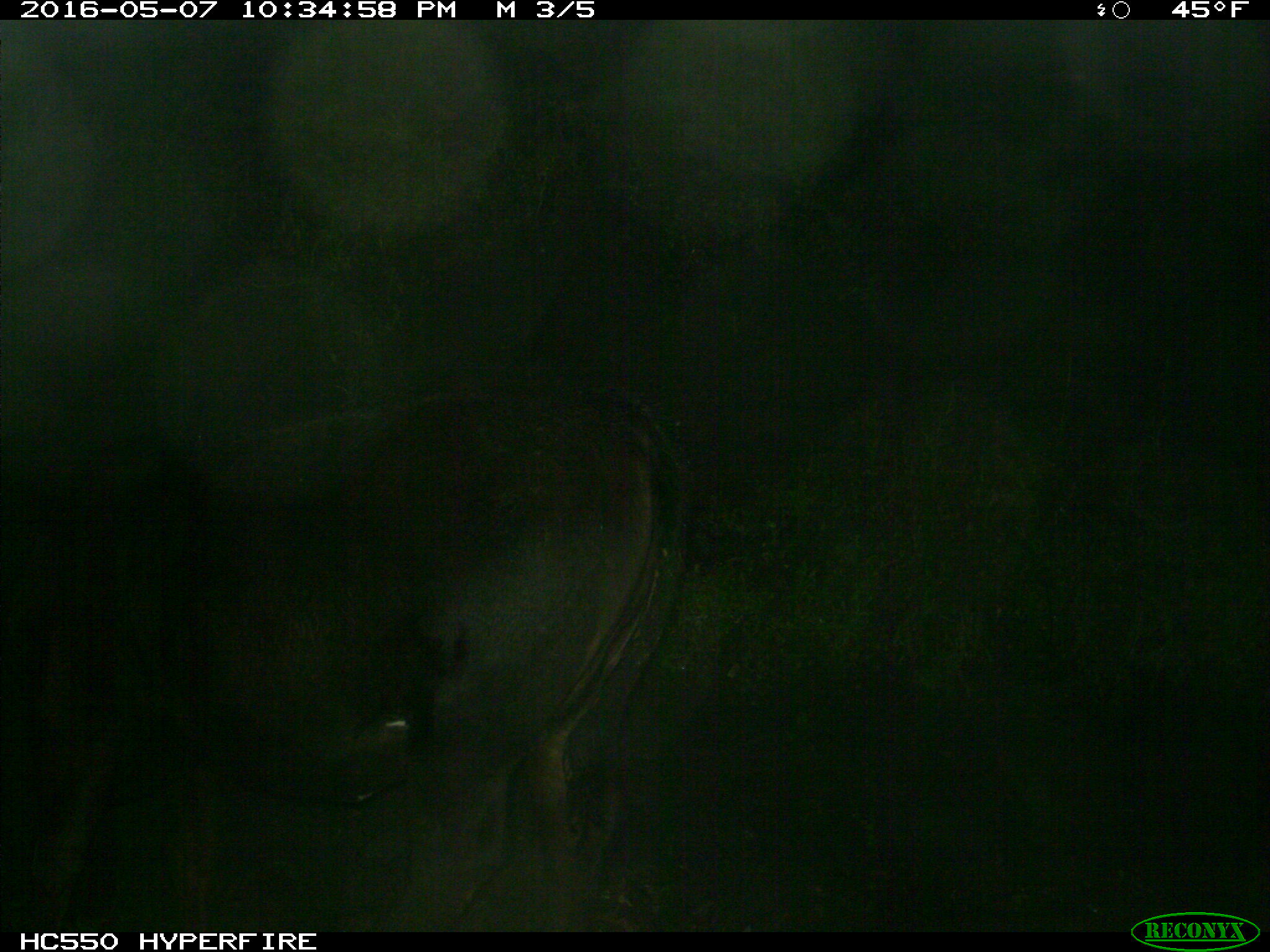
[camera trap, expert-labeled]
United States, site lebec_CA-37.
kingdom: Animalia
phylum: Chordata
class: Mammalia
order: Artiodactyla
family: Bovidae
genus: Bos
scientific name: Bos taurus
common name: domestic cow